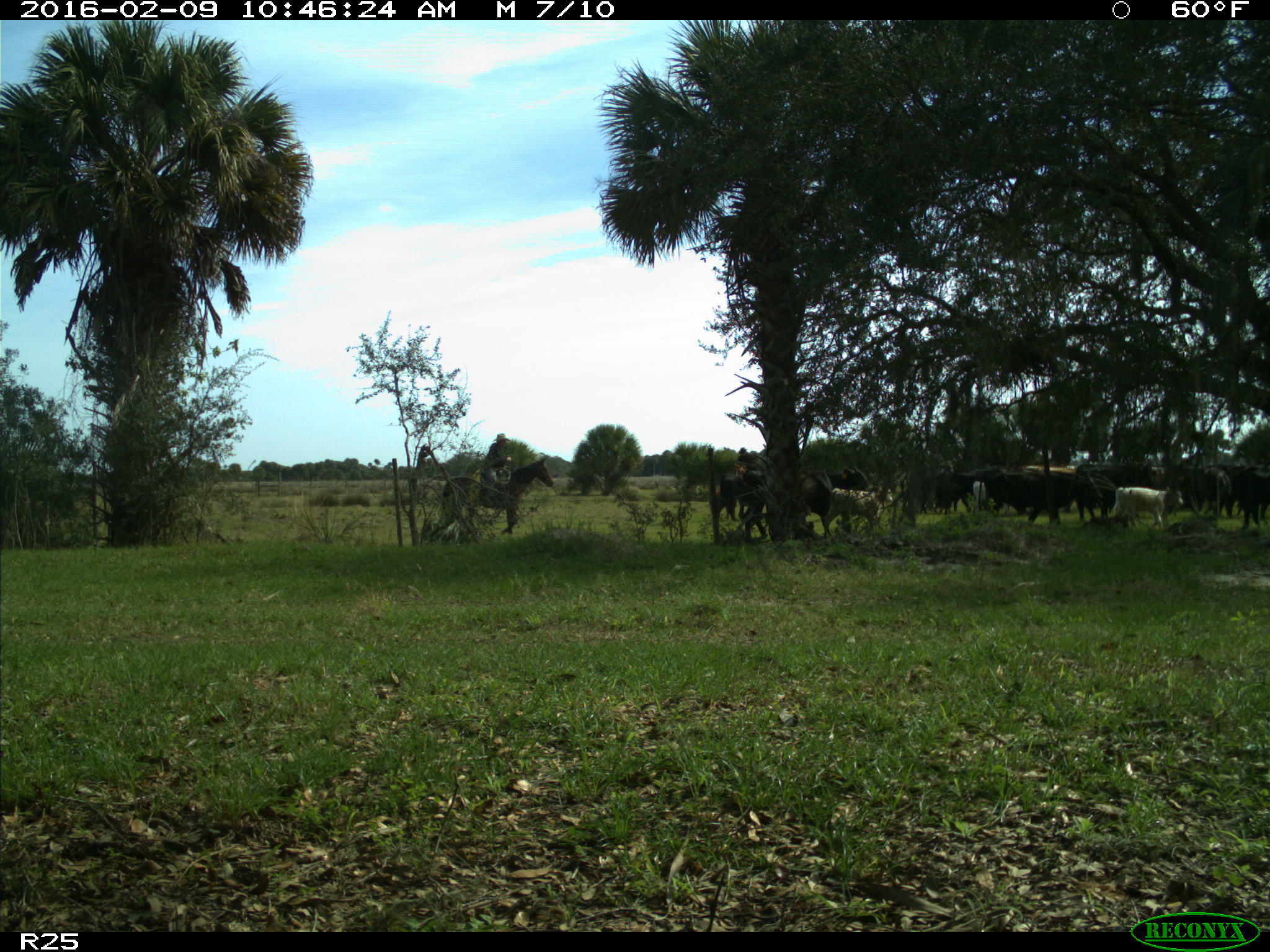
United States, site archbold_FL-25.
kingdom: Animalia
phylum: Chordata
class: Mammalia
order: Artiodactyla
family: Bovidae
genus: Bos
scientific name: Bos taurus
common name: domestic cow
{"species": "Bos taurus (domestic cow)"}